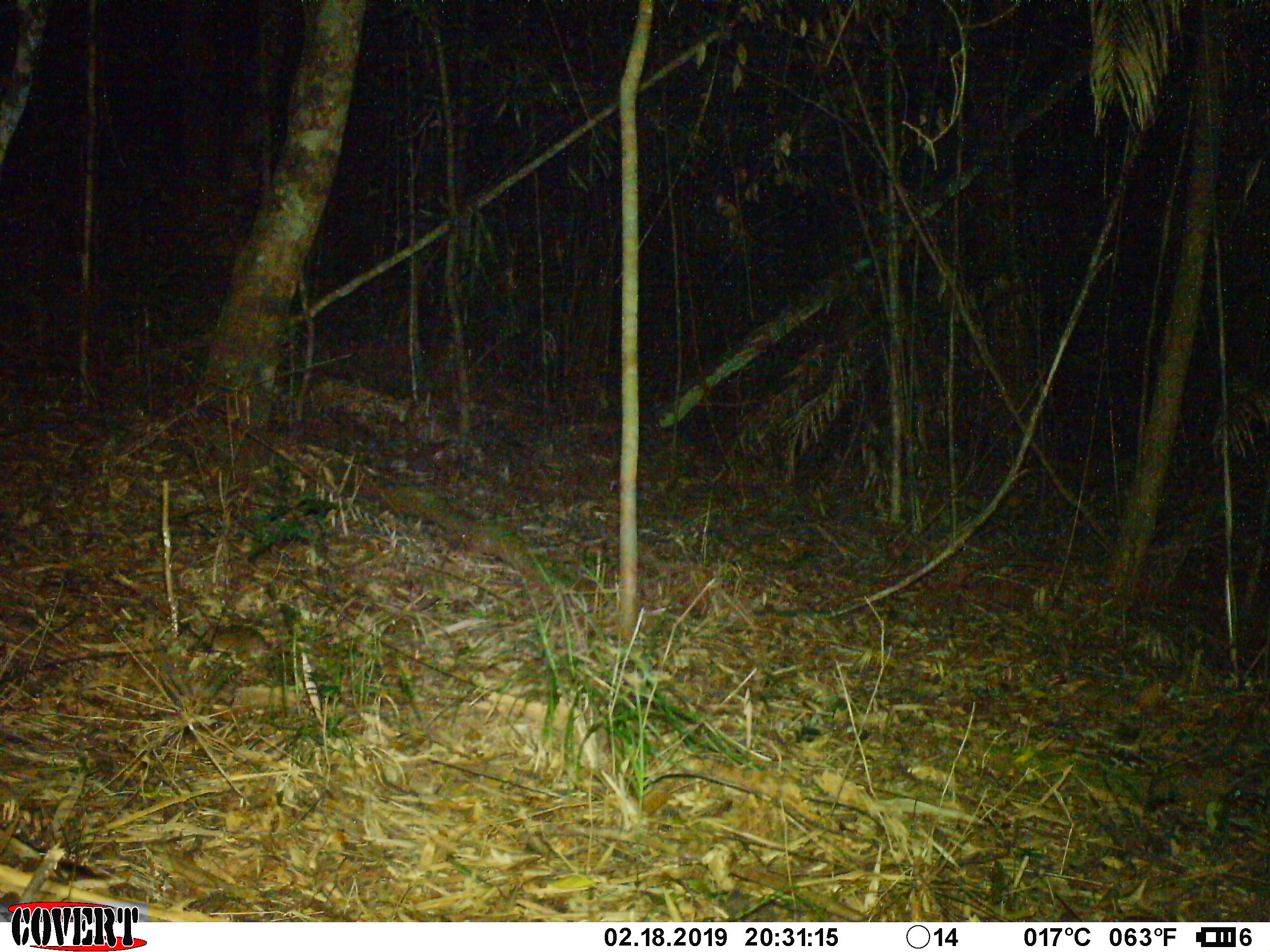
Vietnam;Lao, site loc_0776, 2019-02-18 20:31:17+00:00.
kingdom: Animalia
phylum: Chordata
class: Mammalia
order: Rodentia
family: Muridae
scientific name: Muridae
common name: old-world mice and rats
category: unidentified murid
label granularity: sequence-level